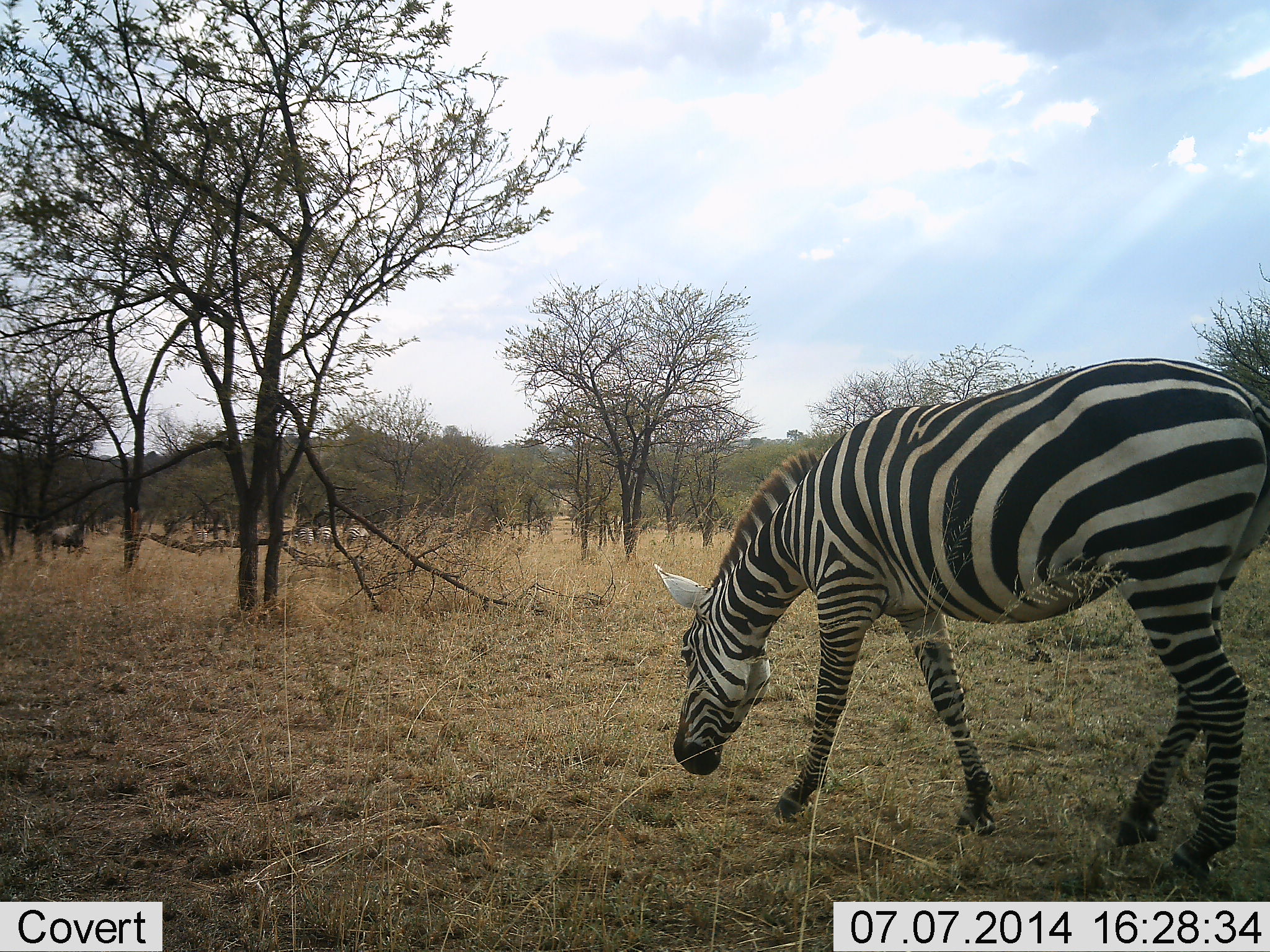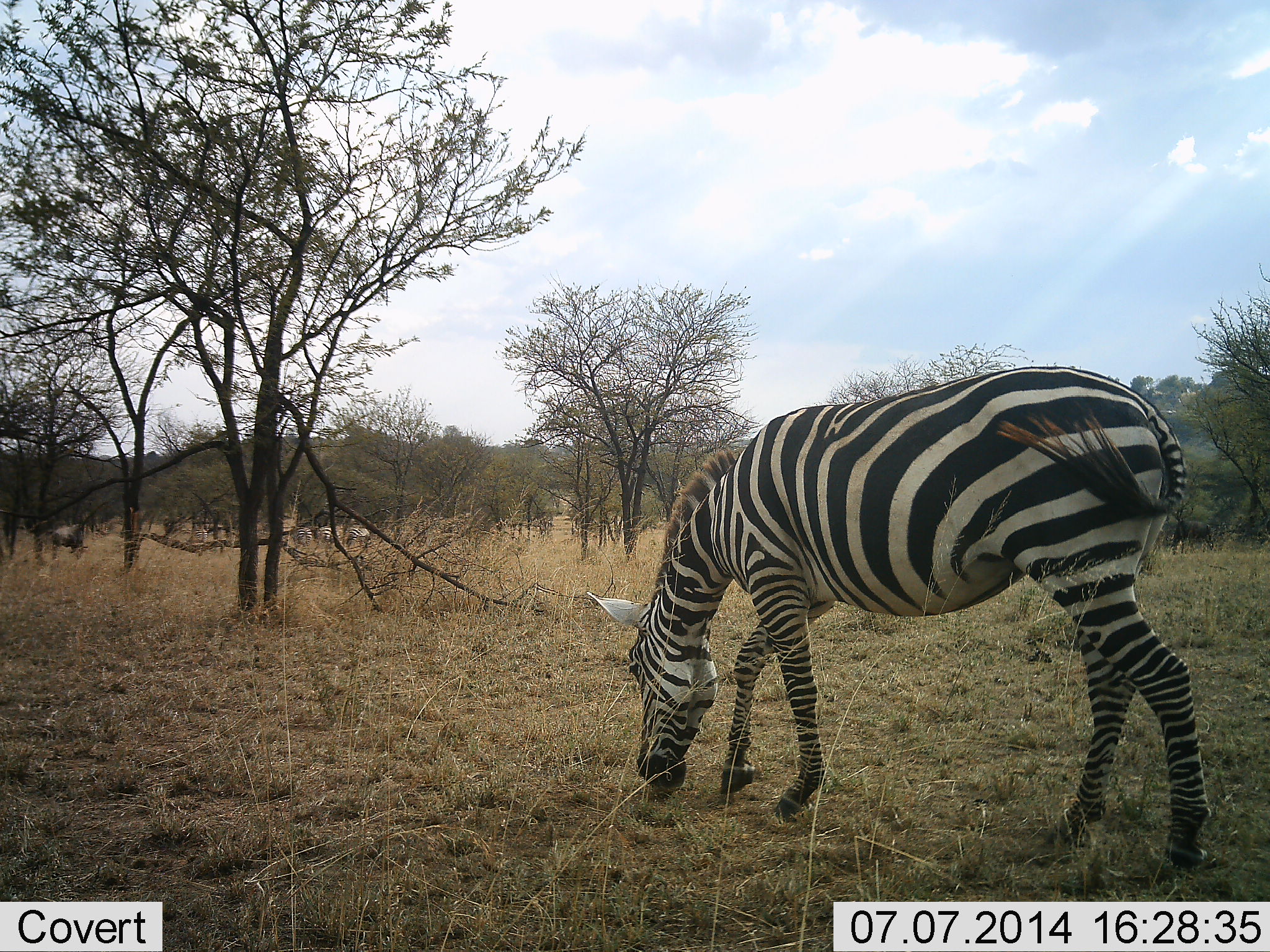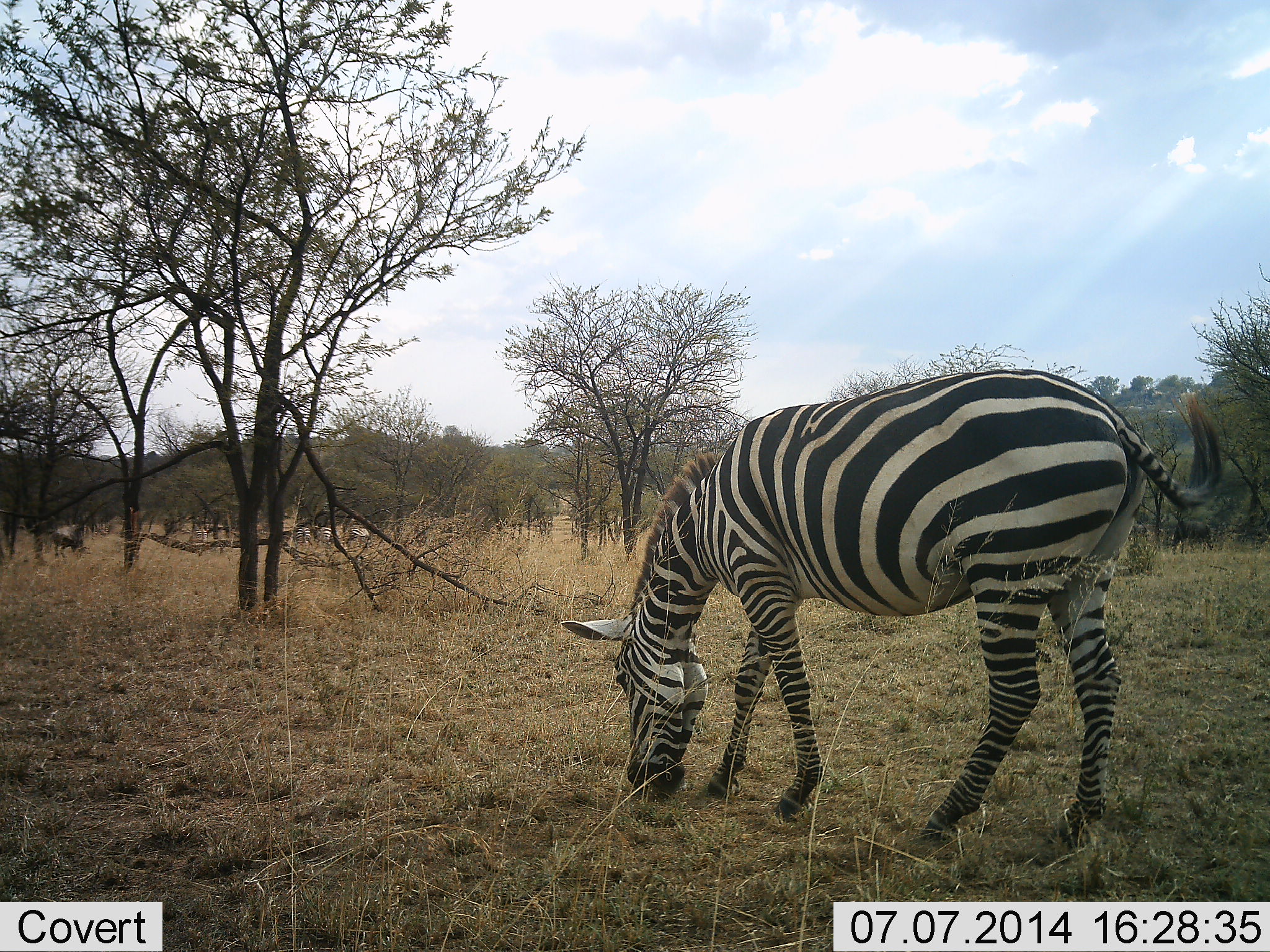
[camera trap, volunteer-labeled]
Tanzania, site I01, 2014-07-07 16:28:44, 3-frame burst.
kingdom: Animalia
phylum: Chordata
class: Mammalia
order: Perissodactyla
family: Equidae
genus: Equus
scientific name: Equus quagga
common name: plains zebra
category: zebra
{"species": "zebra (plains zebra) (Equus quagga)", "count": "1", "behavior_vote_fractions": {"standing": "8%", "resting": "0%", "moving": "33%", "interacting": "0%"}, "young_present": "0%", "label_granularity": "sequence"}